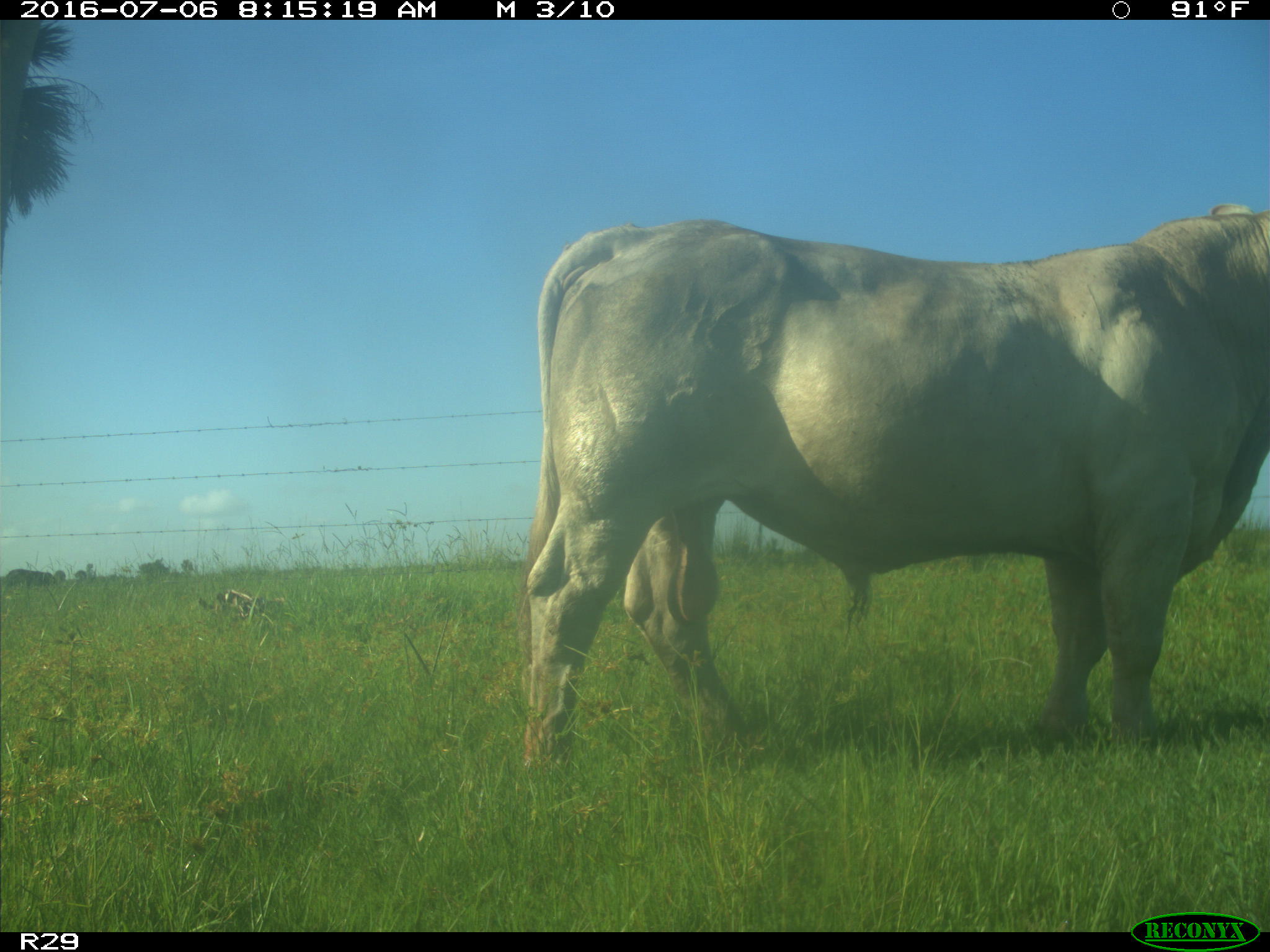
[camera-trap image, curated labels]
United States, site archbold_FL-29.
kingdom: Animalia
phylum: Chordata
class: Mammalia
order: Artiodactyla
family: Bovidae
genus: Bos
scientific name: Bos taurus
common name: domestic cow